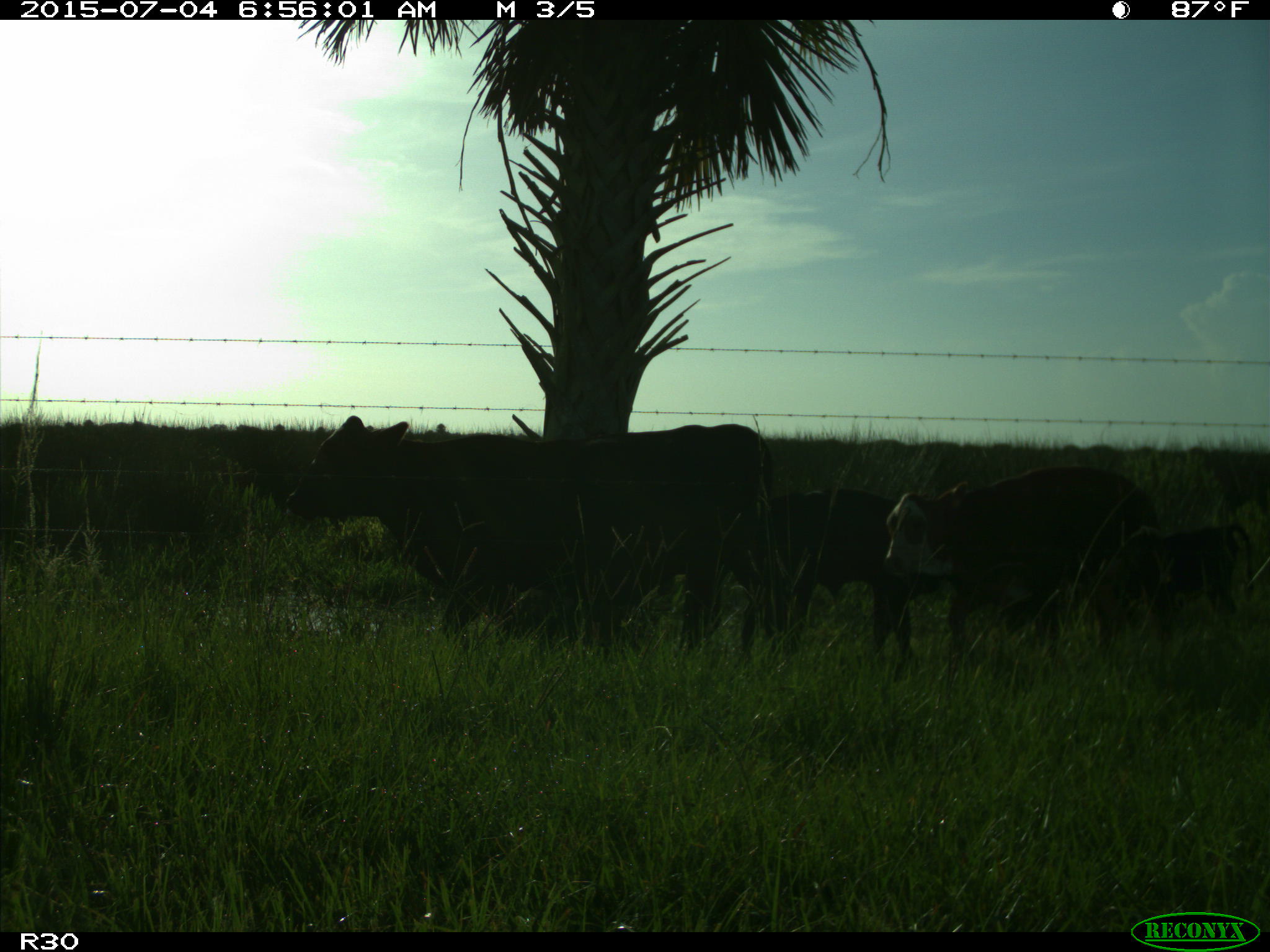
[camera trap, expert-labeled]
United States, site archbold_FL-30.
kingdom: Animalia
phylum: Chordata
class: Mammalia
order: Artiodactyla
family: Bovidae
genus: Bos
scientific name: Bos taurus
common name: domestic cow